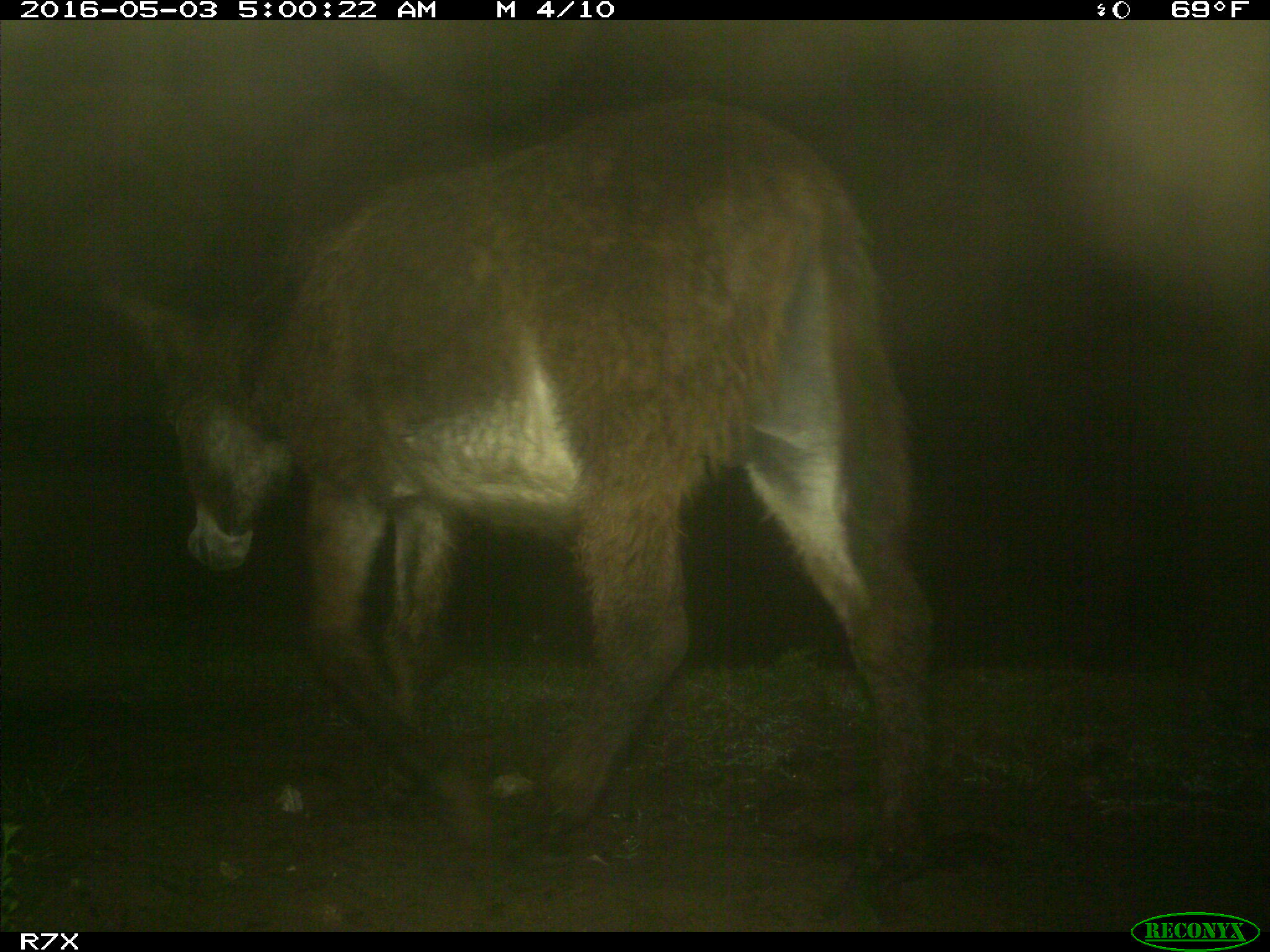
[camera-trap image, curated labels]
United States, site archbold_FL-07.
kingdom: Animalia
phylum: Chordata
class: Mammalia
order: Artiodactyla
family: Bovidae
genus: Bos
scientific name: Bos taurus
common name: domestic cow